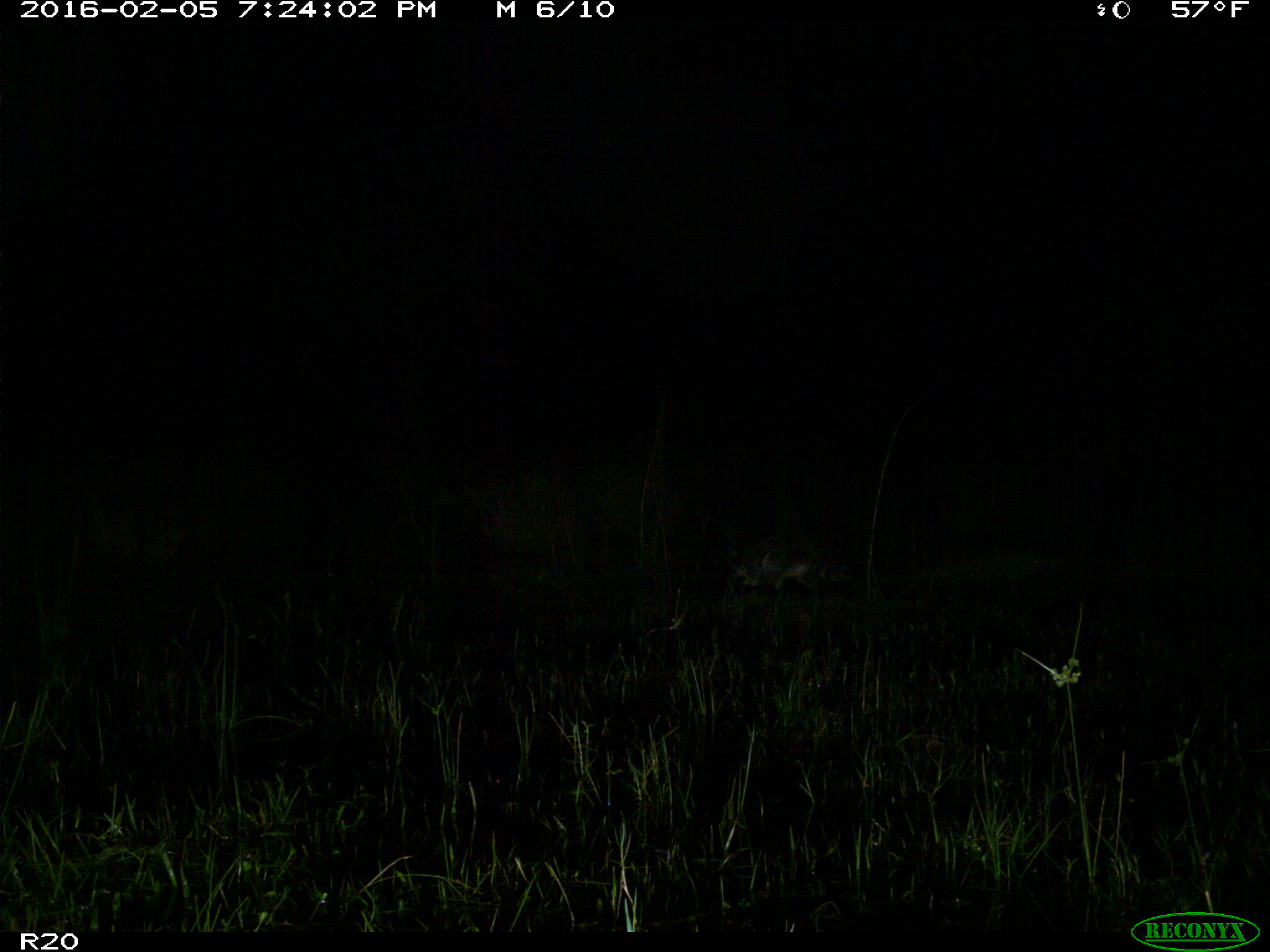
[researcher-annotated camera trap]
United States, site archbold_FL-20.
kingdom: Animalia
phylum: Chordata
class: Mammalia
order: Carnivora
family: Procyonidae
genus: Procyon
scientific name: Procyon lotor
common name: common raccoon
Procyon lotor (common raccoon).